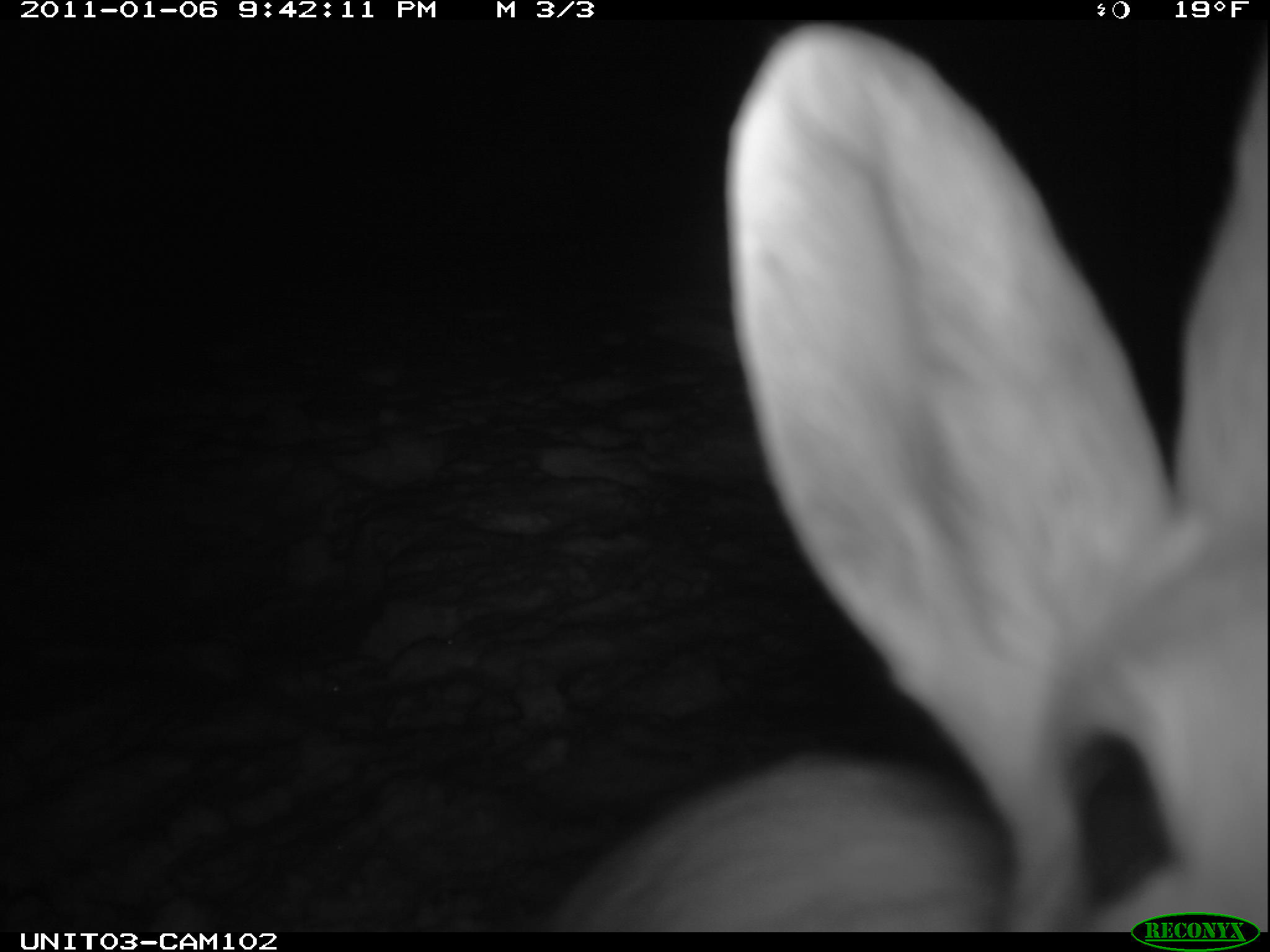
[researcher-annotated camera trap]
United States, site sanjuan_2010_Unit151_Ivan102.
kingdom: Animalia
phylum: Chordata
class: Mammalia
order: Lagomorpha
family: Leporidae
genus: Lepus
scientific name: Lepus americanus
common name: snowshoe hare